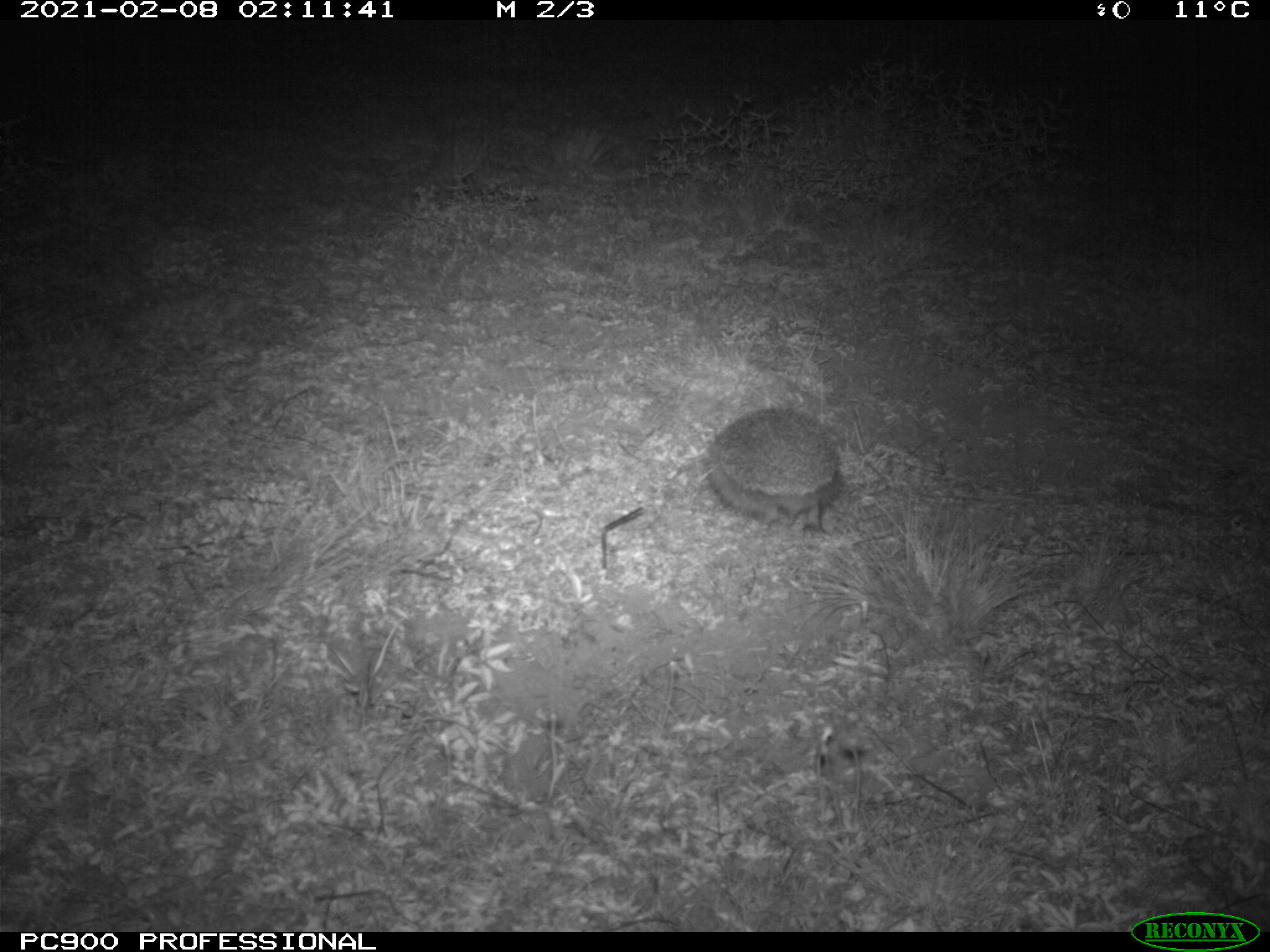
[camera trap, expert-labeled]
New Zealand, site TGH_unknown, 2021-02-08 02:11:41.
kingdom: Animalia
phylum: Chordata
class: Mammalia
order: Eulipotyphla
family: Erinaceidae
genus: Erinaceus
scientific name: Erinaceus europaeus europaeus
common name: european hedgehog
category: hedgehog